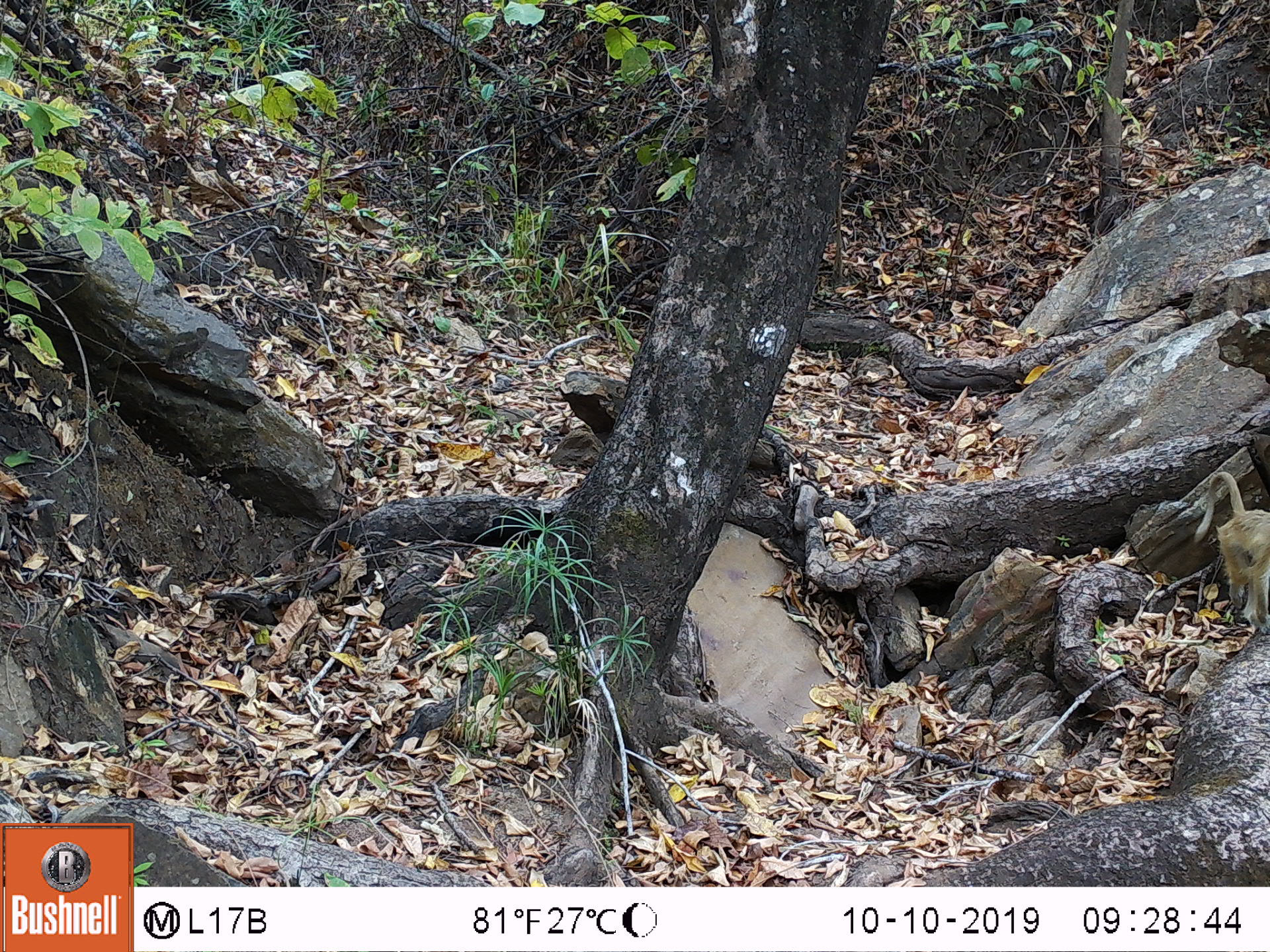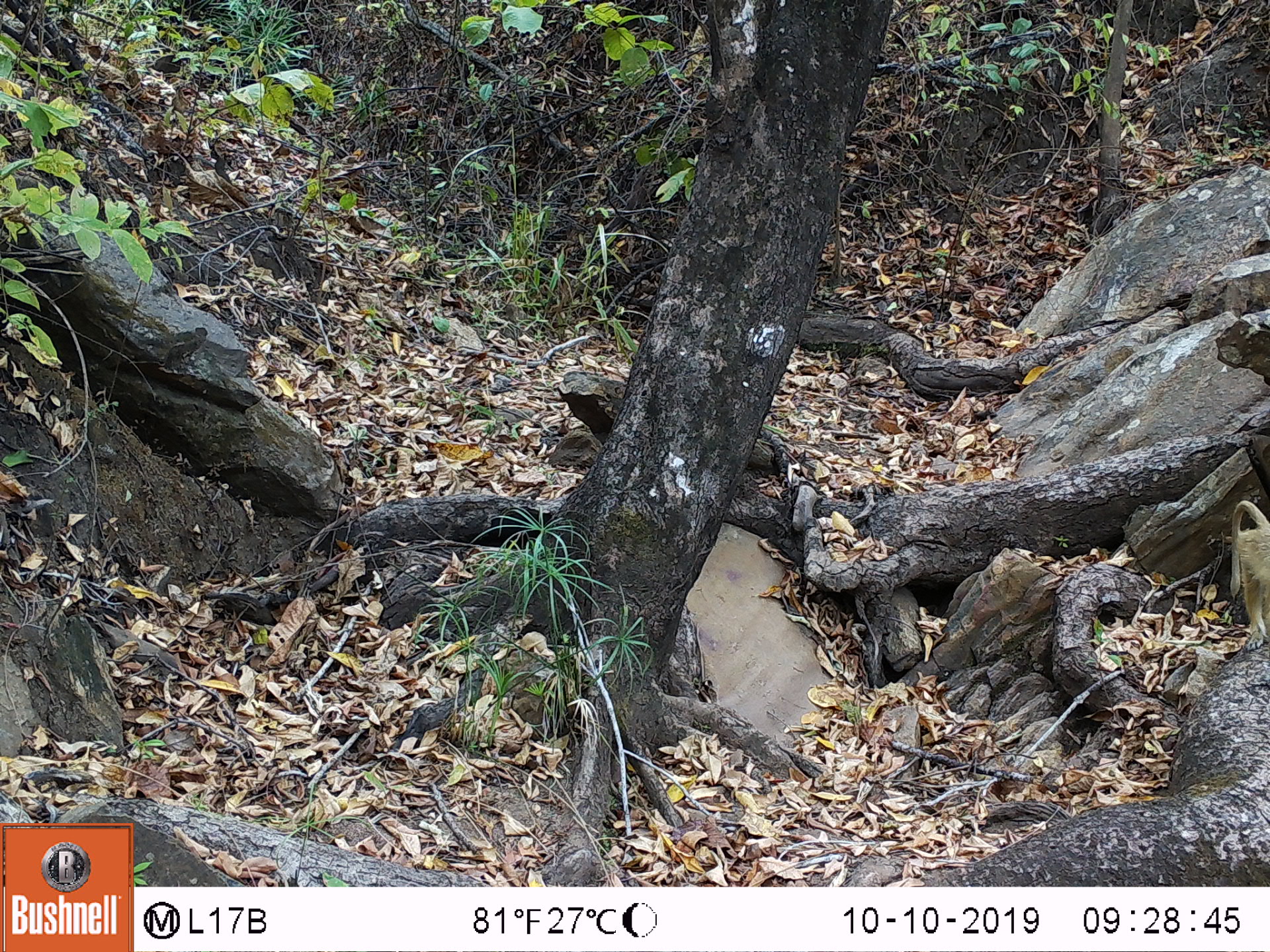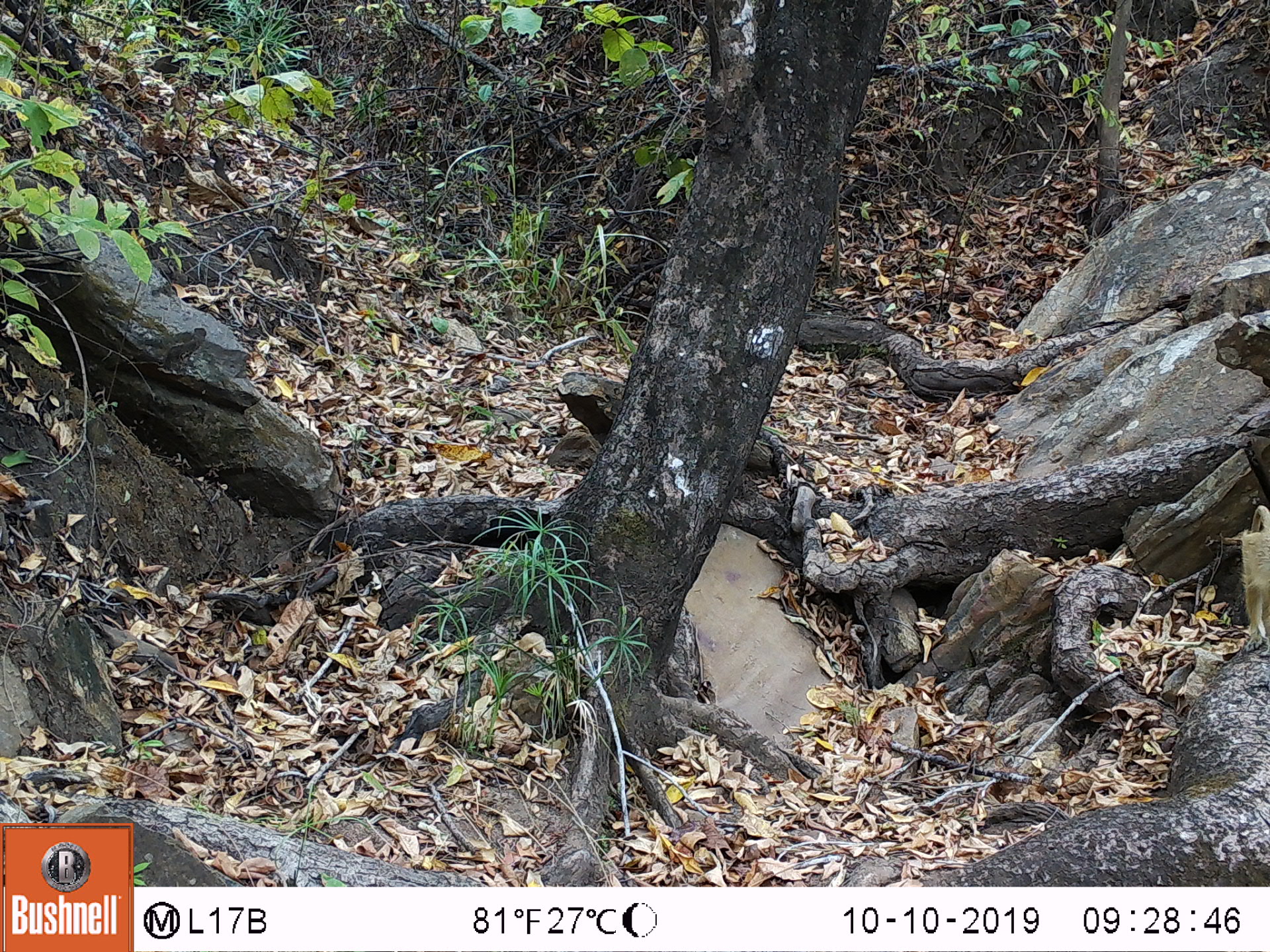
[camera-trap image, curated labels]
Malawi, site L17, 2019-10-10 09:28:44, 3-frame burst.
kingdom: Animalia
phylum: Chordata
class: Mammalia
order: Primates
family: Cercopithecidae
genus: Papio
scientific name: Papio cynocephalus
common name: yellow baboon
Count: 1.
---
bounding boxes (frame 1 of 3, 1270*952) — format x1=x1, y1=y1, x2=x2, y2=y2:
yellow baboon: x1=1194, y1=469, x2=1262, y2=624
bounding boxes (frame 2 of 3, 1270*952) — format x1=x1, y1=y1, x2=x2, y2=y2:
yellow baboon: x1=1219, y1=490, x2=1262, y2=651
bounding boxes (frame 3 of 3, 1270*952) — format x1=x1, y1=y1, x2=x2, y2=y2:
yellow baboon: x1=1239, y1=502, x2=1267, y2=664